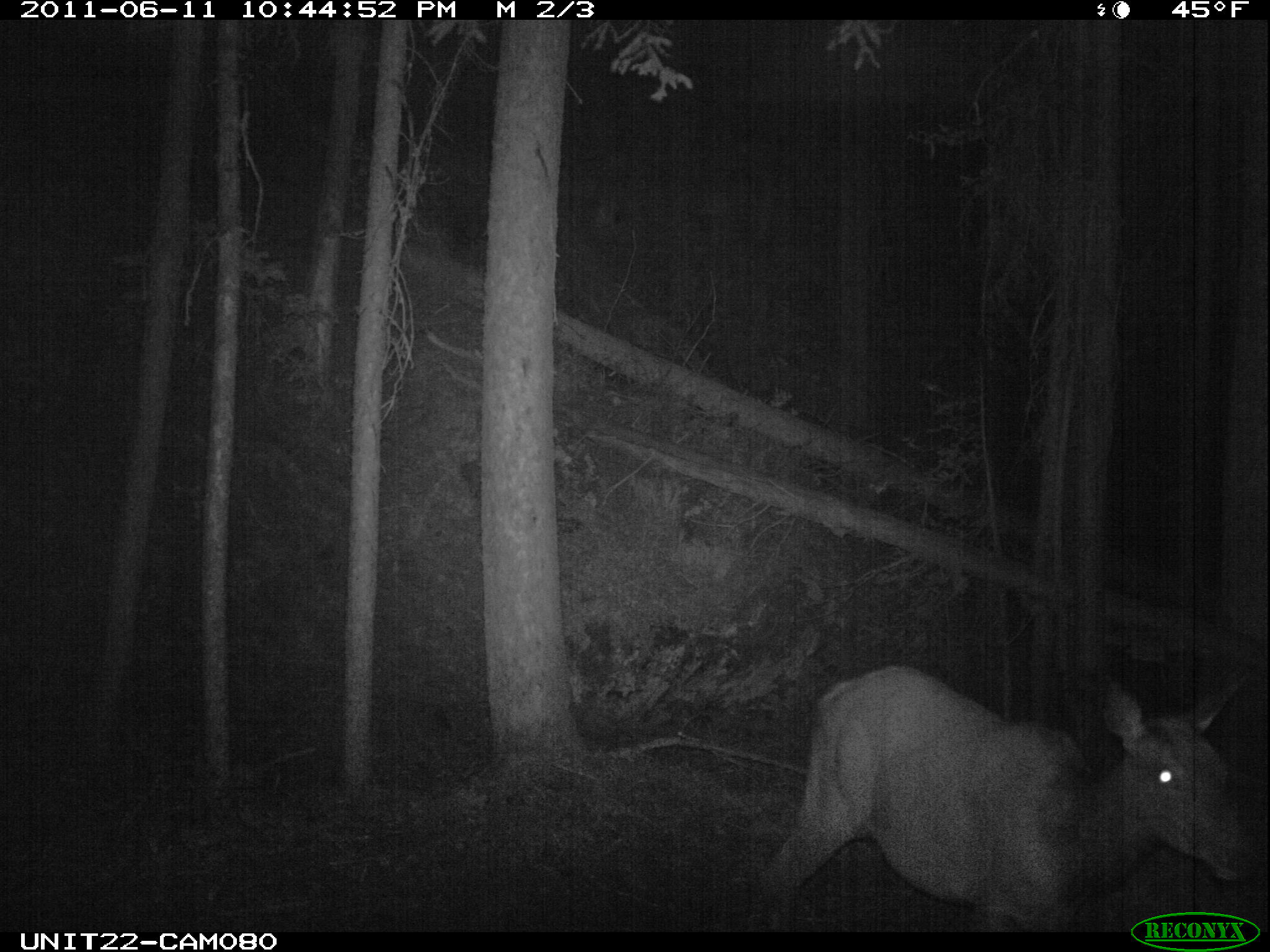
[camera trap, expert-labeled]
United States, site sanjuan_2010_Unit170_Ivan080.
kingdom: Animalia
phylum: Chordata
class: Mammalia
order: Artiodactyla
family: Cervidae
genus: Cervus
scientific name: Cervus elaphus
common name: red deer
Cervus elaphus (red deer).